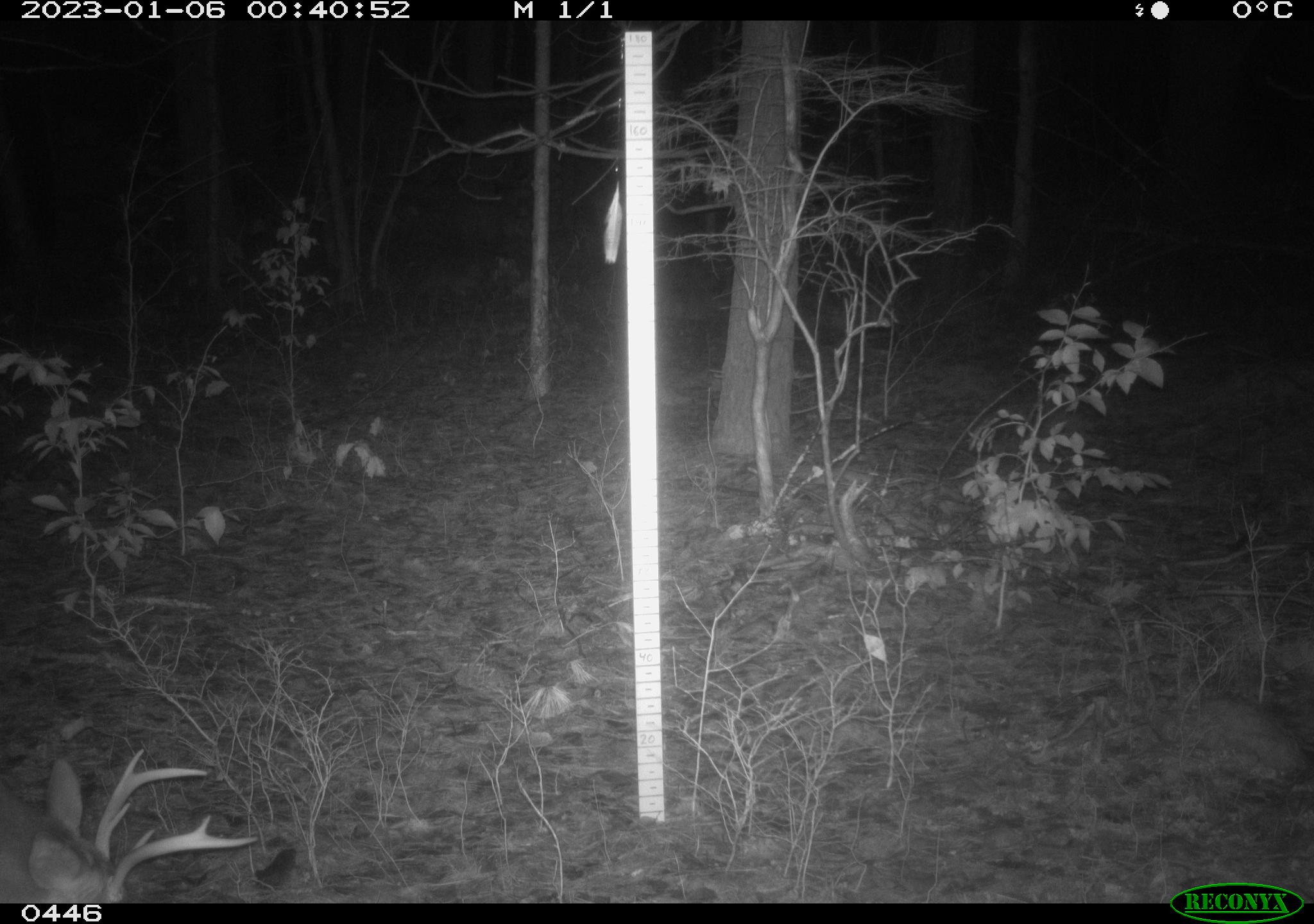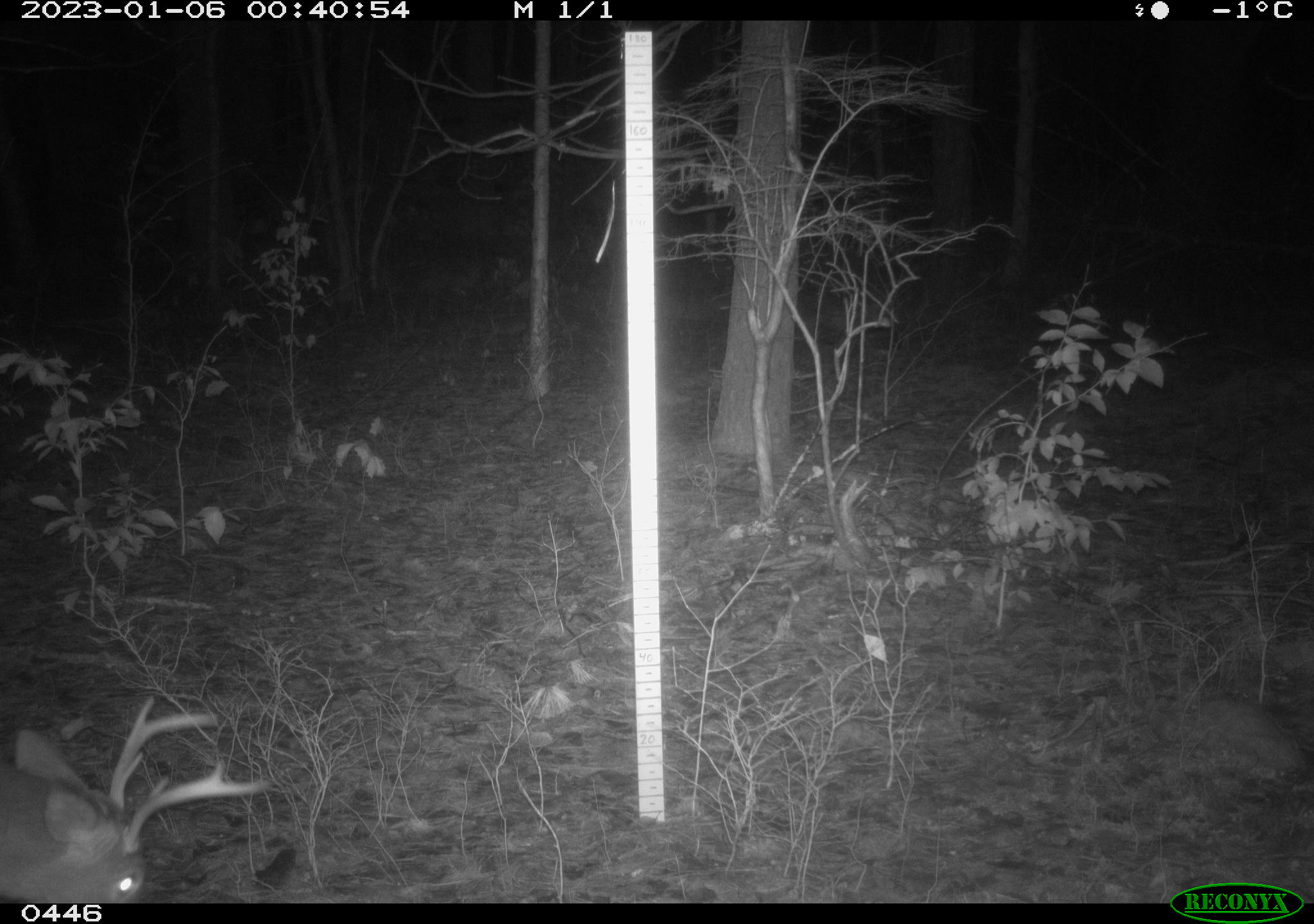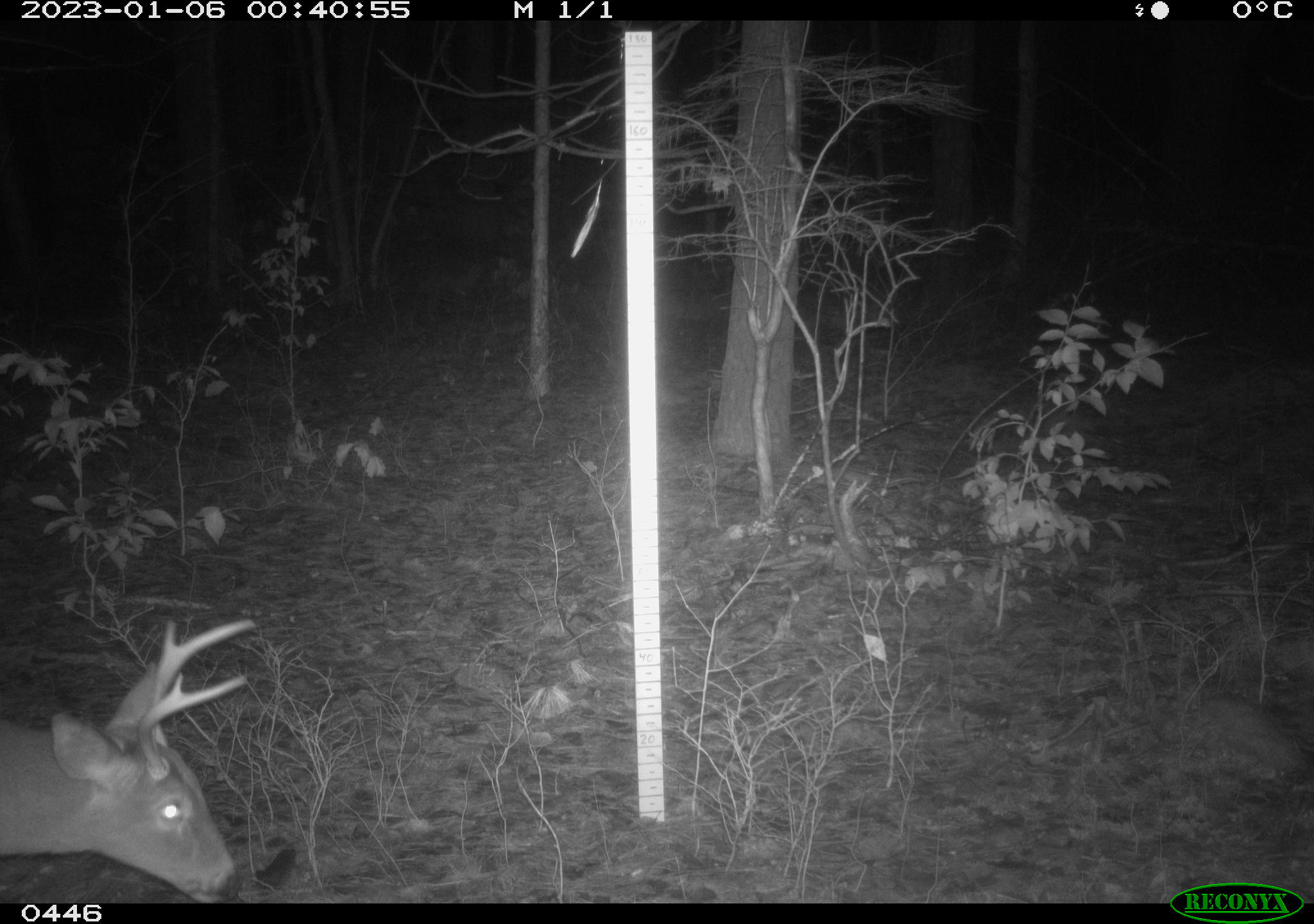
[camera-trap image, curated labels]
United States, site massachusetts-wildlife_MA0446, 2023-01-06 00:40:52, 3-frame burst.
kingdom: Animalia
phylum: Chordata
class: Mammalia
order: Artiodactyla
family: Cervidae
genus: Odocoileus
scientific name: Odocoileus virginianus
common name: white-tailed deer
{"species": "white-tailed deer (Odocoileus virginianus)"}